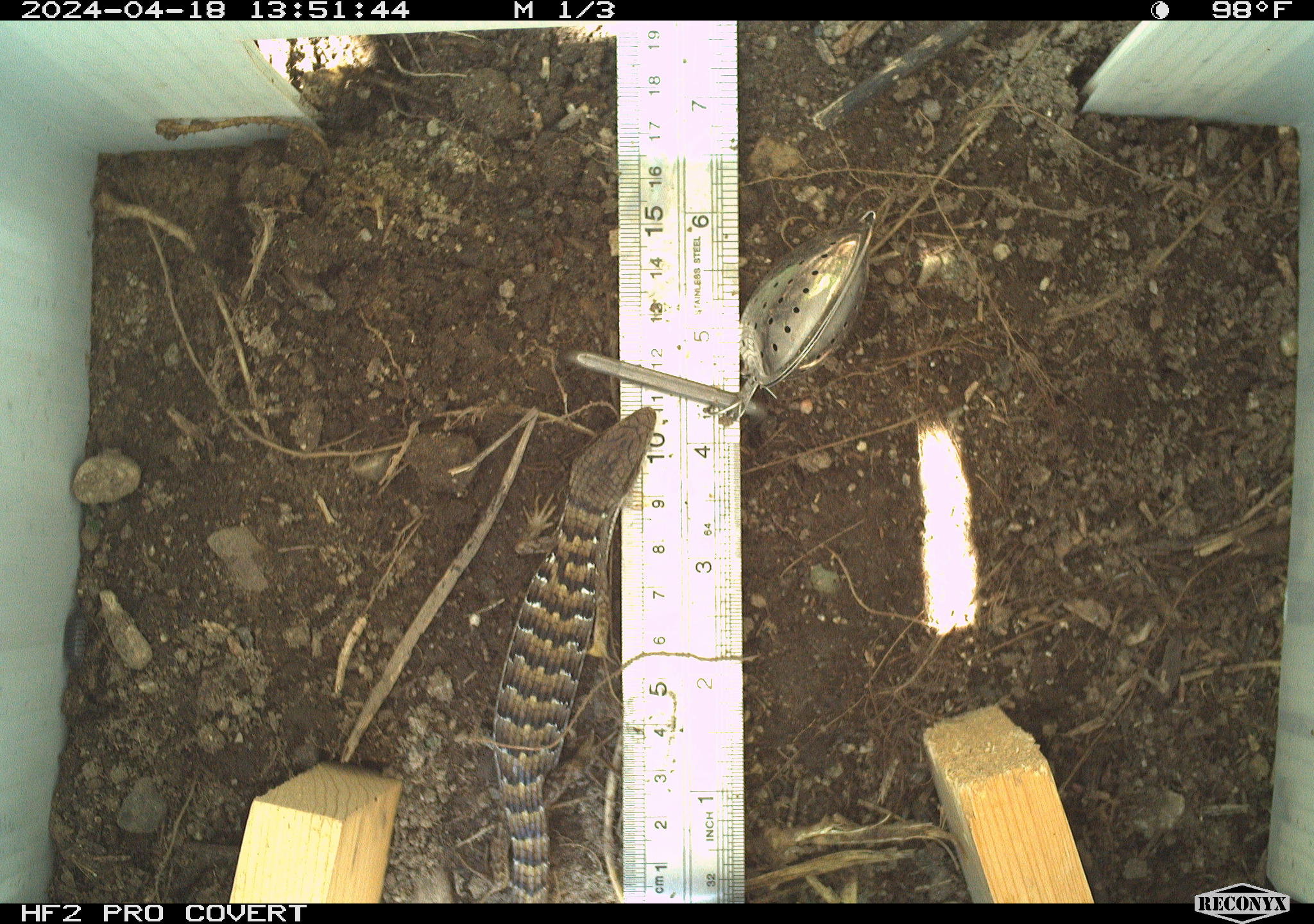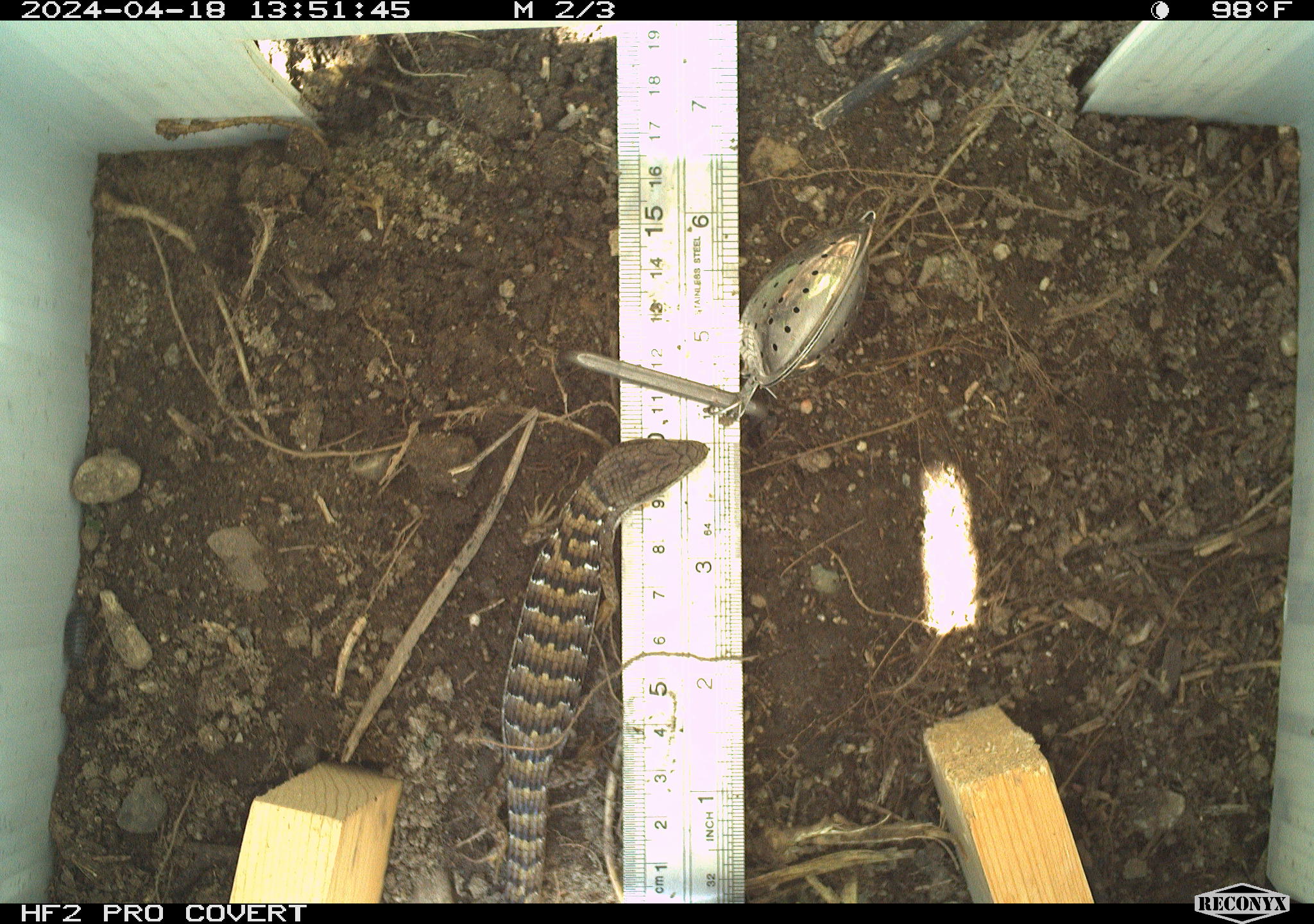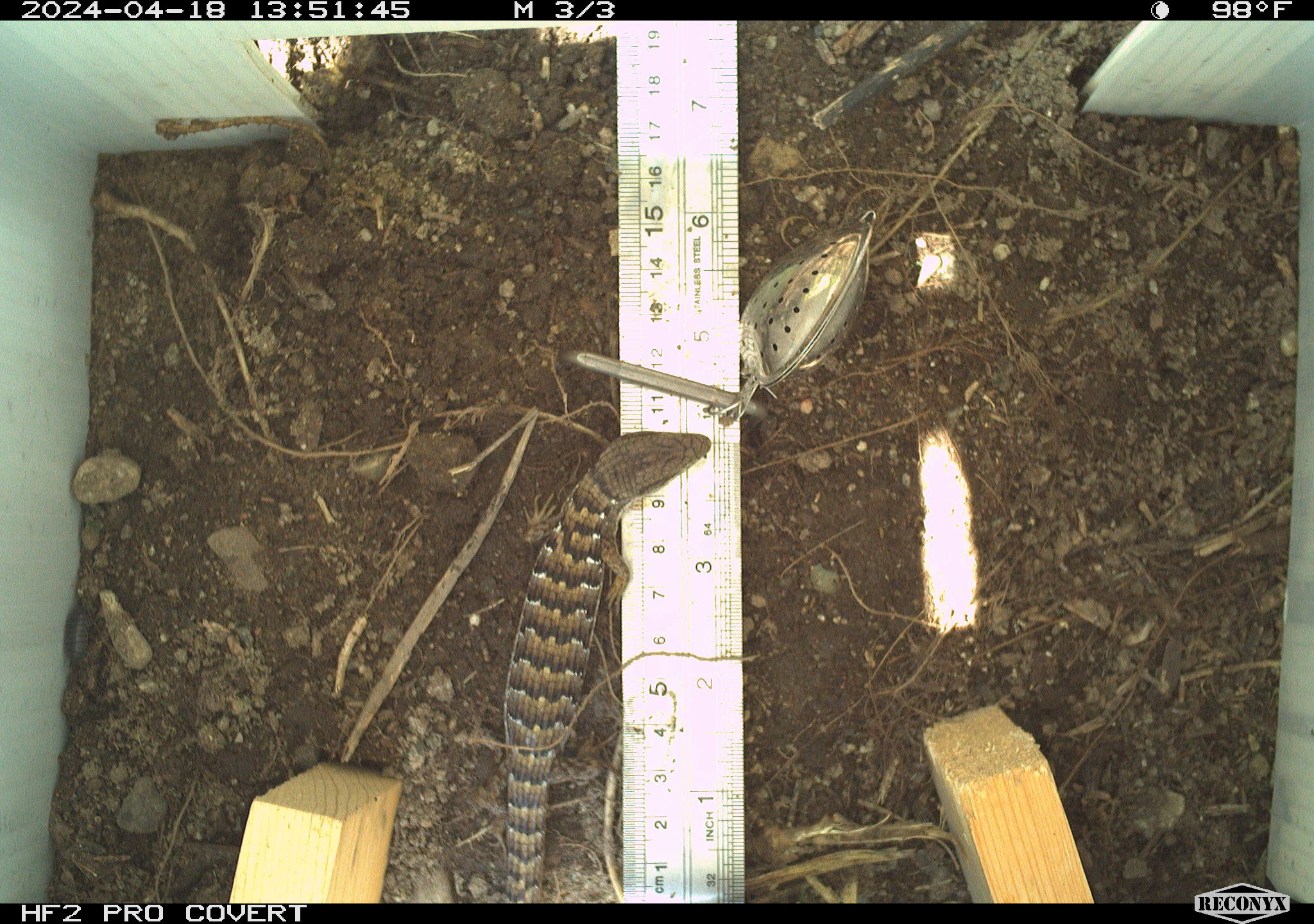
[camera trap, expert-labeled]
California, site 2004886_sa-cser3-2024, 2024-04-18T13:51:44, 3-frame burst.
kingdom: Animalia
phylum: Chordata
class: Reptilia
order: Squamata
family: Anguidae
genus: Elgaria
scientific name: Elgaria multicarinata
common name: southern alligator lizard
Southern alligator lizard (Elgaria multicarinata).